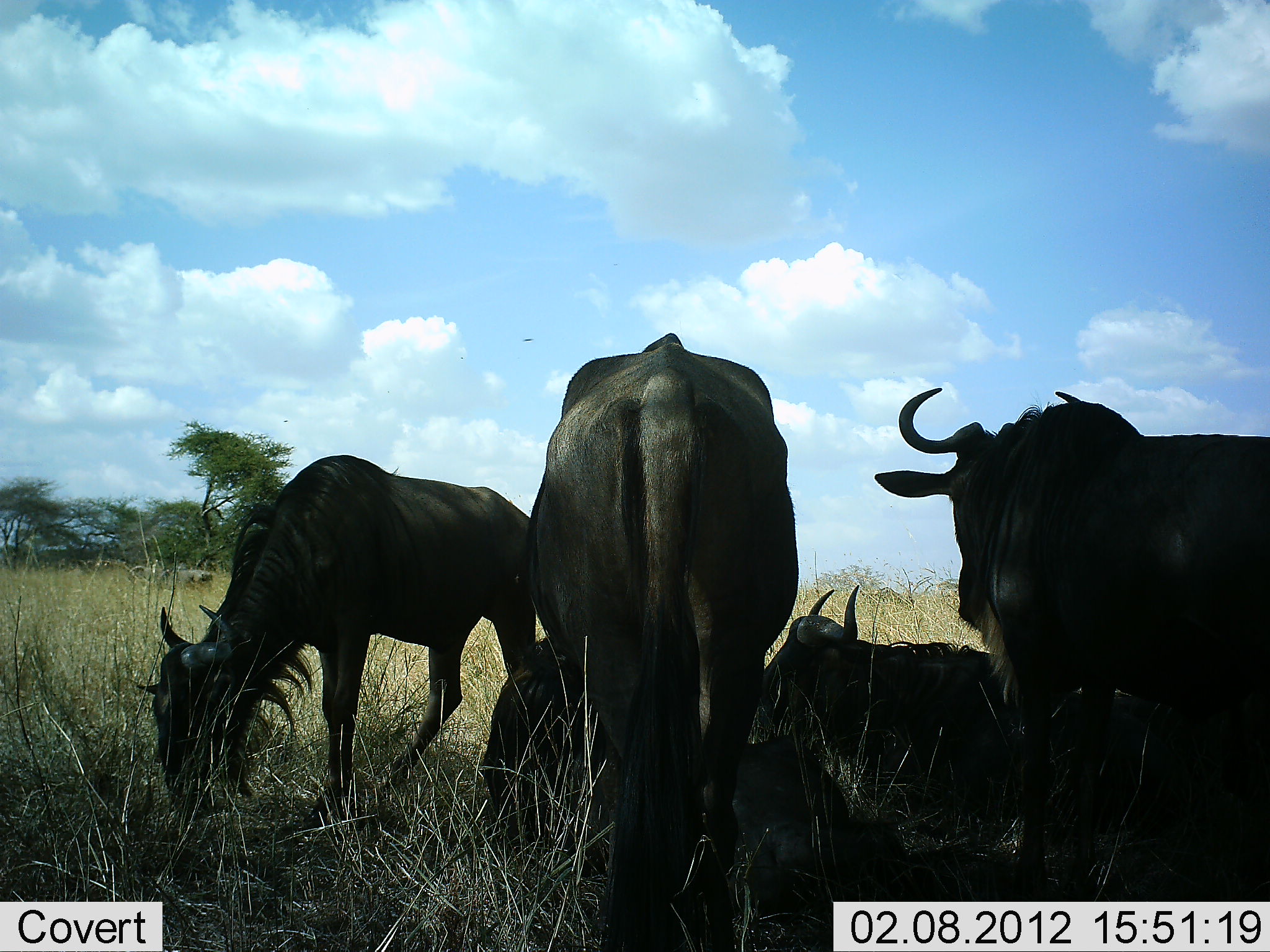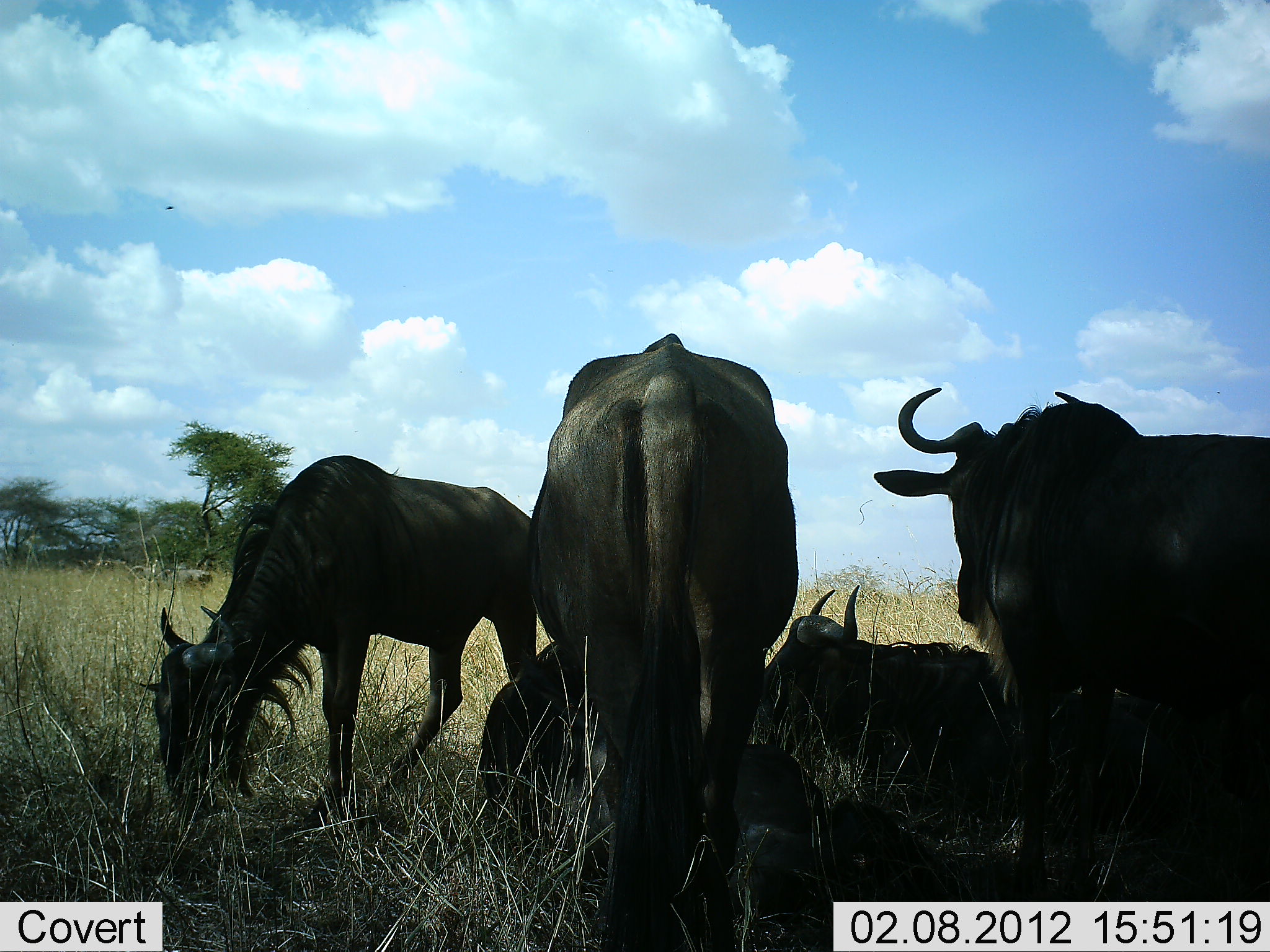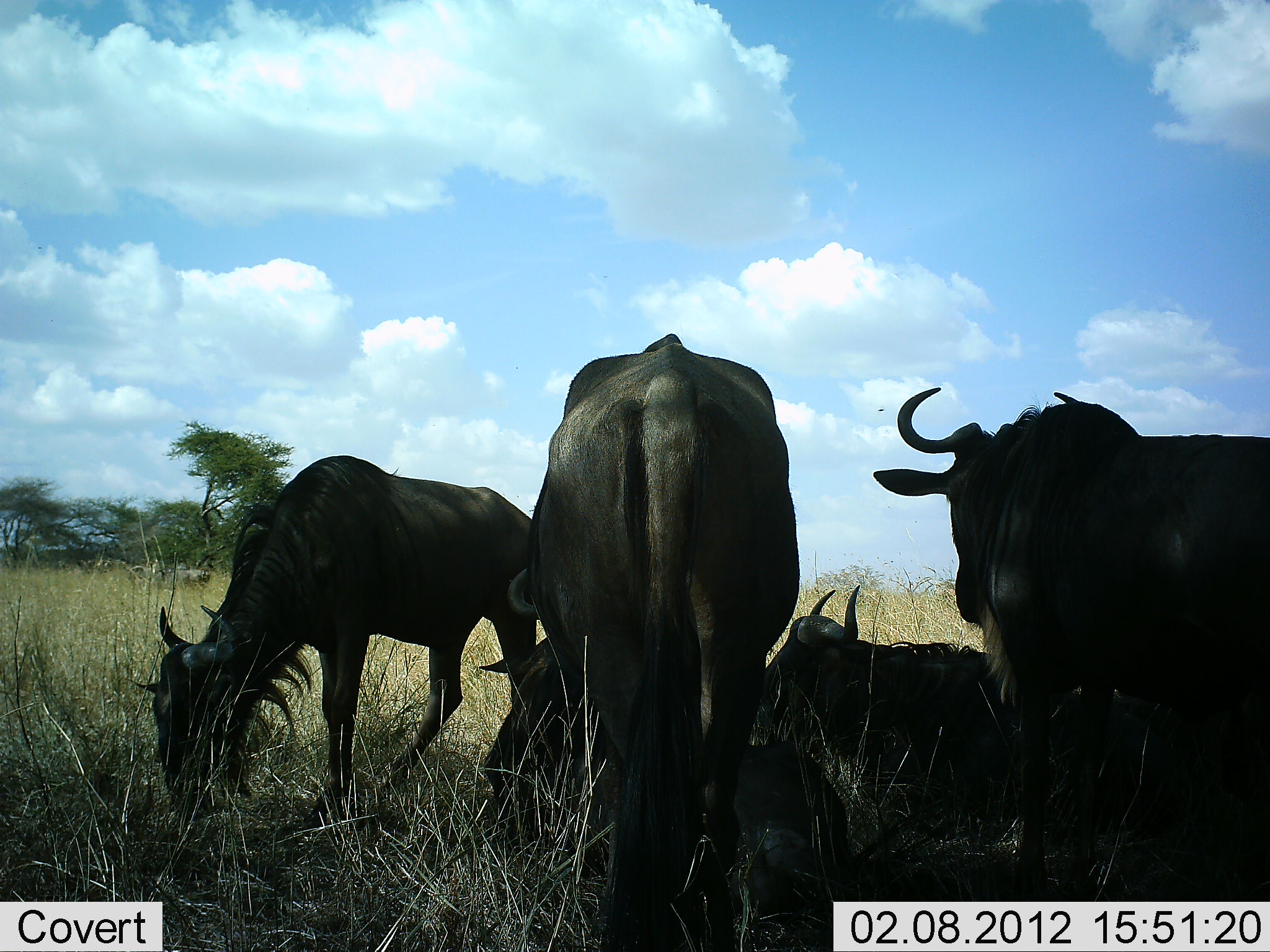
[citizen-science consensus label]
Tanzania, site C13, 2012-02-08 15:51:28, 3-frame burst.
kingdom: Animalia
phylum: Chordata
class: Mammalia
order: Artiodactyla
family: Bovidae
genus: Connochaetes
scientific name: Connochaetes taurinus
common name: blue wildebeest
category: wildebeest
Wildebeest (blue wildebeest) (Connochaetes taurinus), count 5. Behavior (volunteer vote fractions): standing 78%, resting 96%, moving 9%, interacting 4%. Young present (vote fraction): 9%. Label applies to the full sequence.